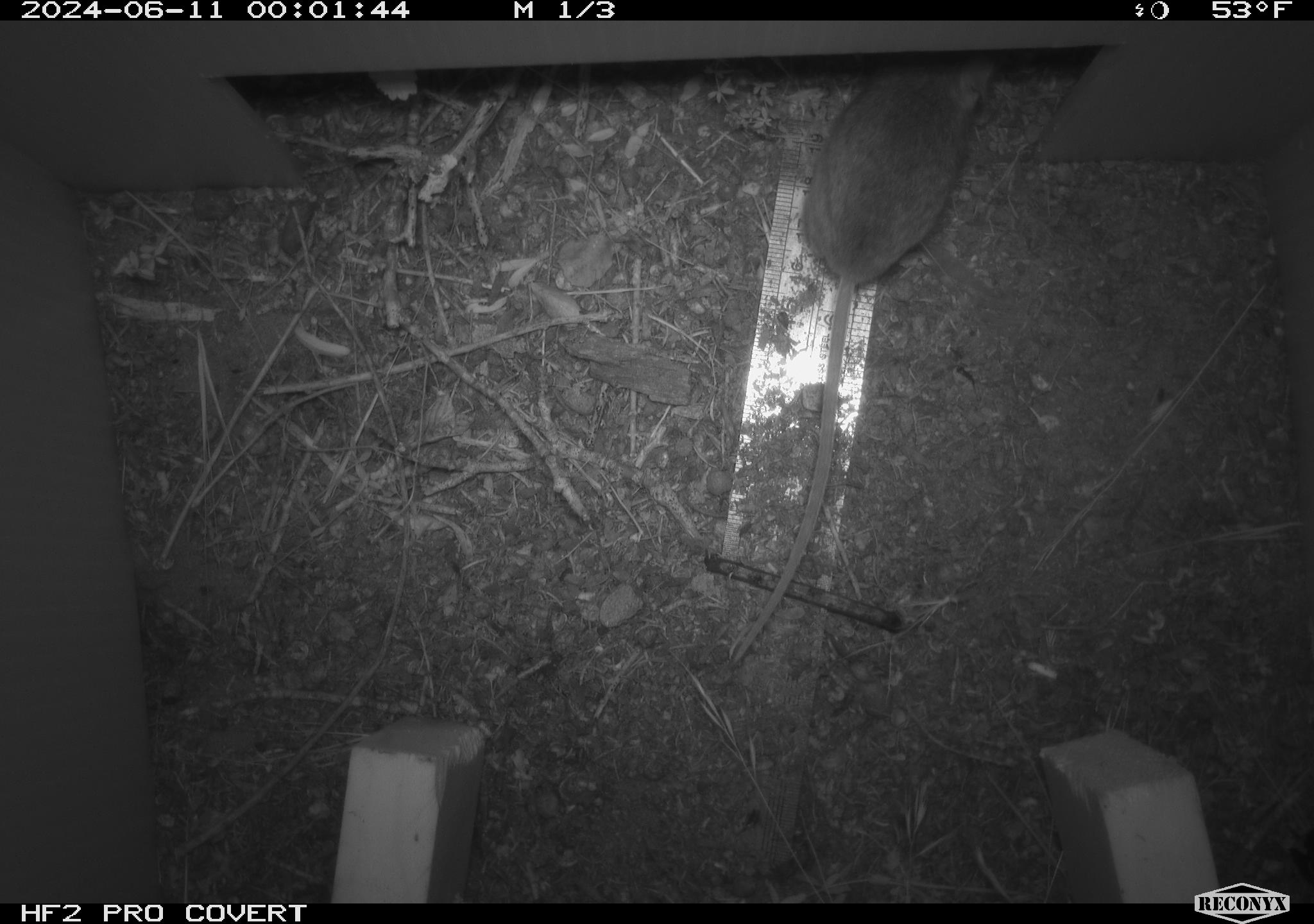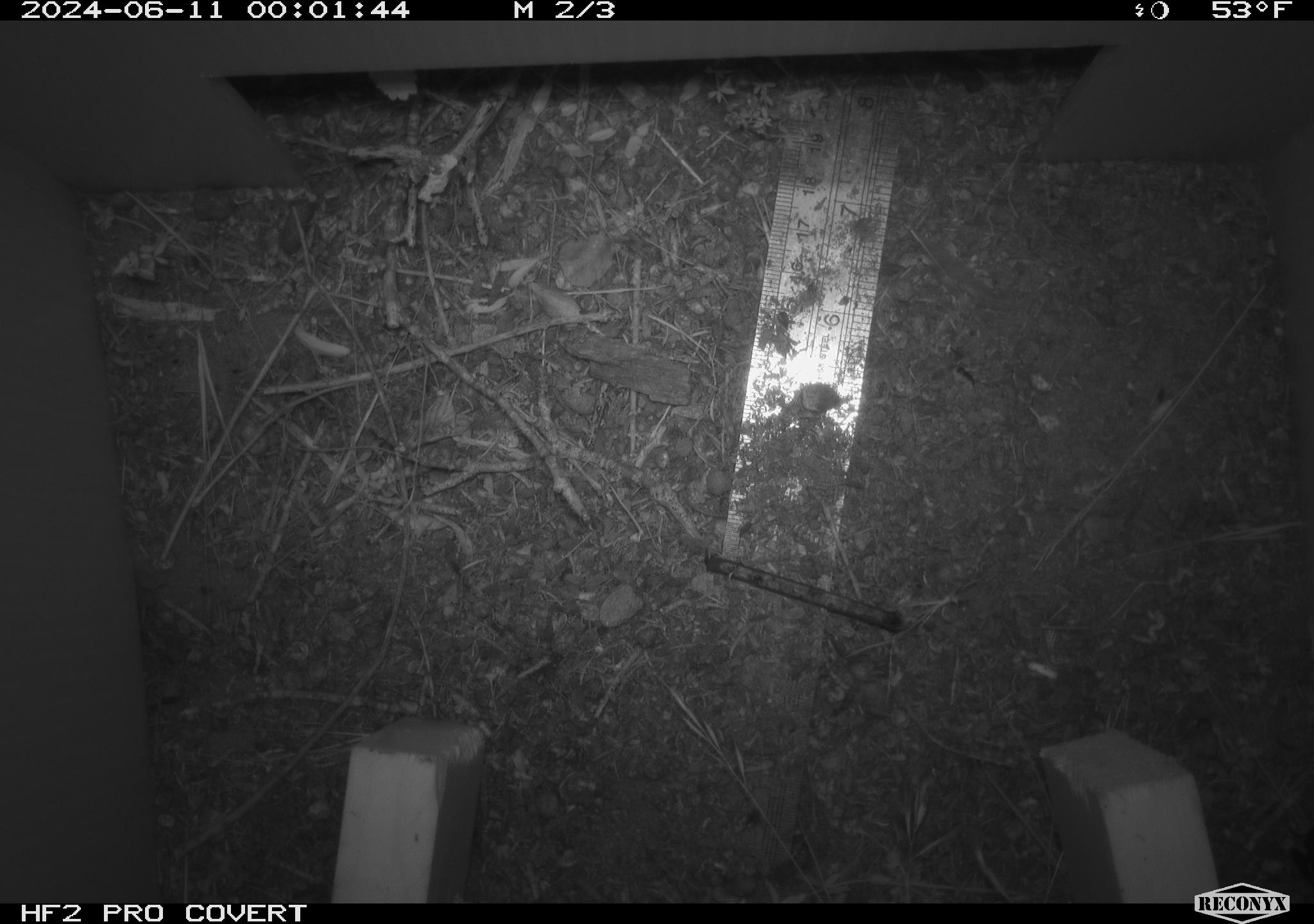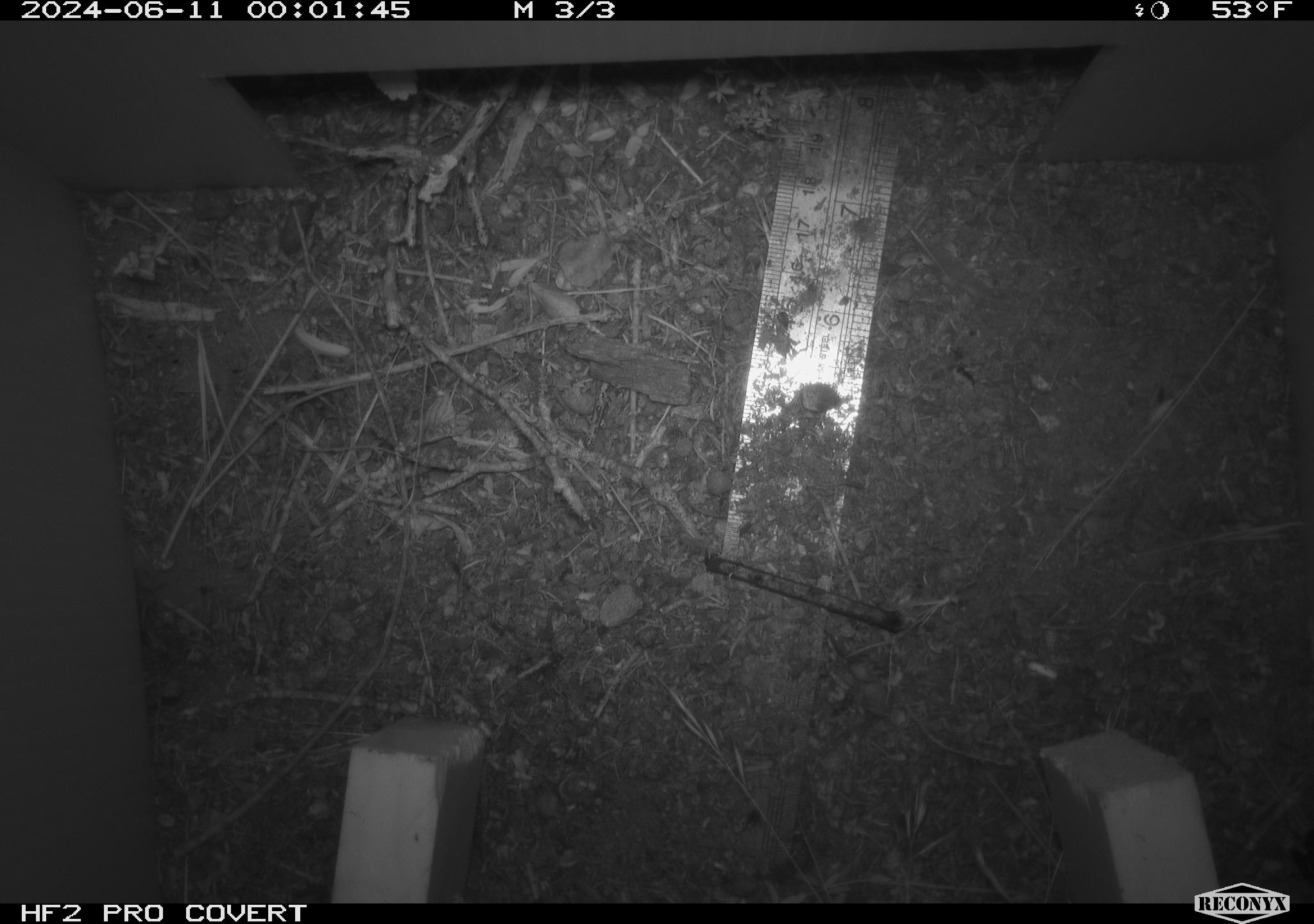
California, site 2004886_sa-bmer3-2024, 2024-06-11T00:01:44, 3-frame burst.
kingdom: Animalia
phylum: Chordata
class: Mammalia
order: Rodentia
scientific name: Rodentia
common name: mouse species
Mouse species (Rodentia).